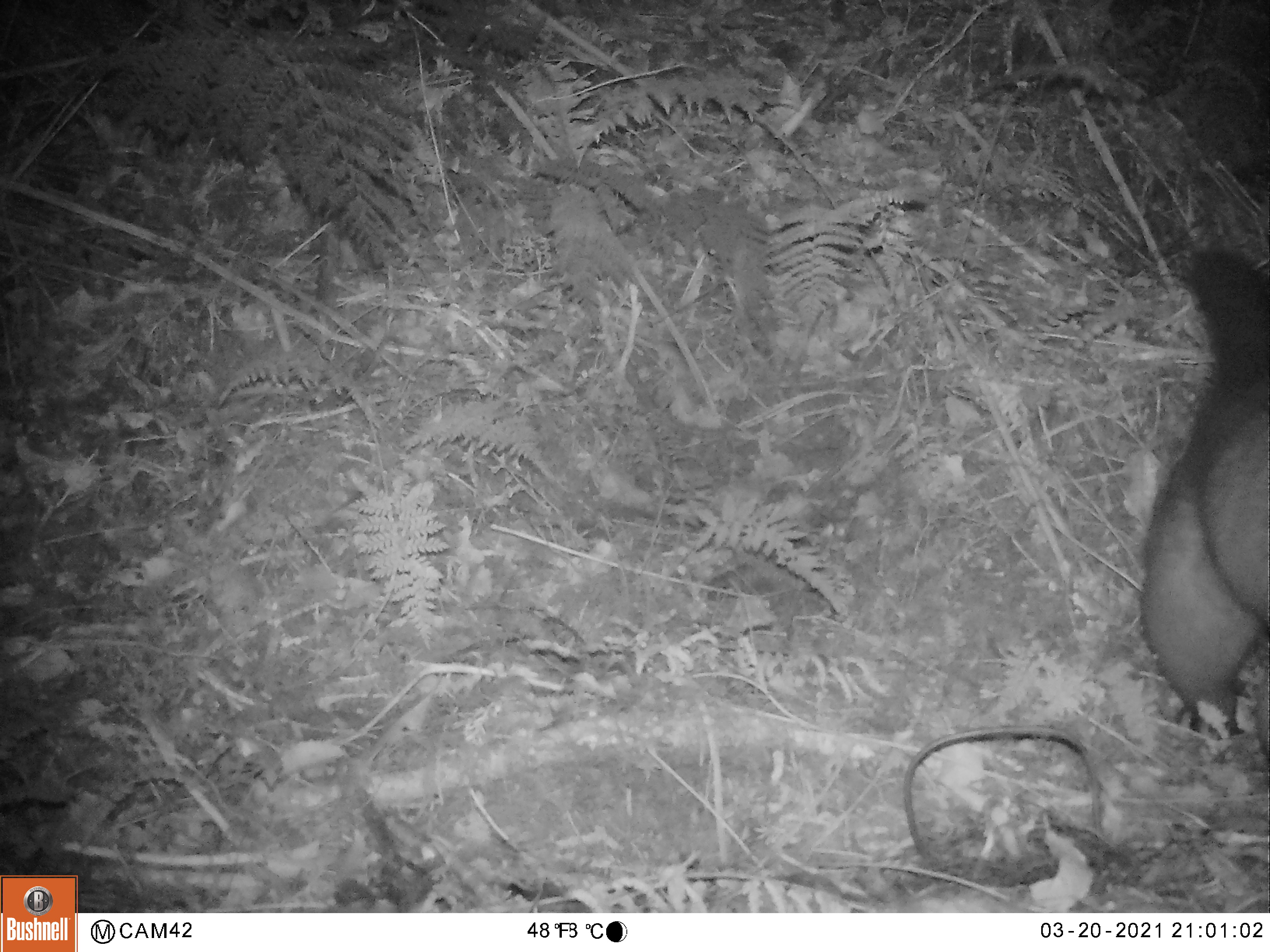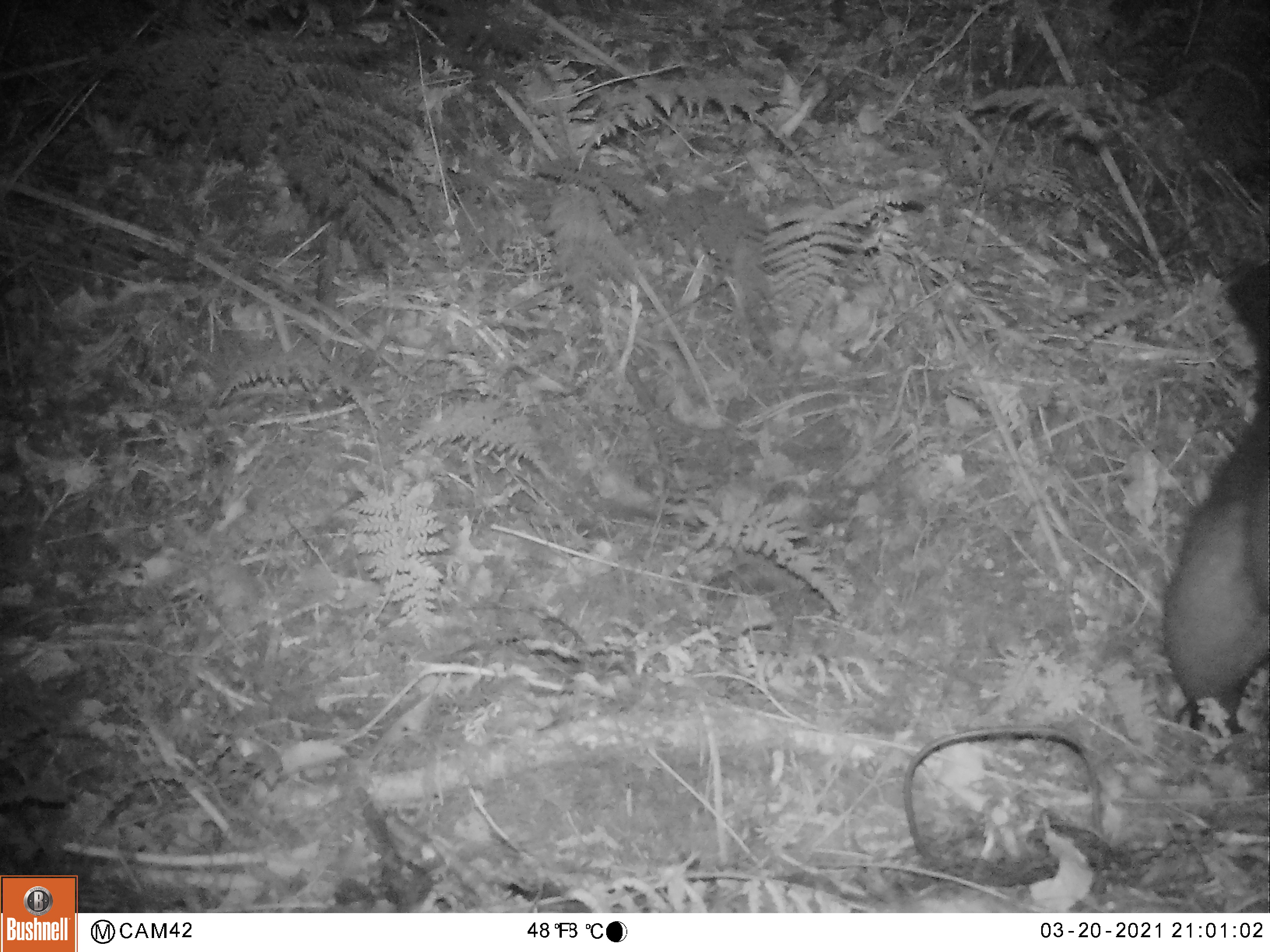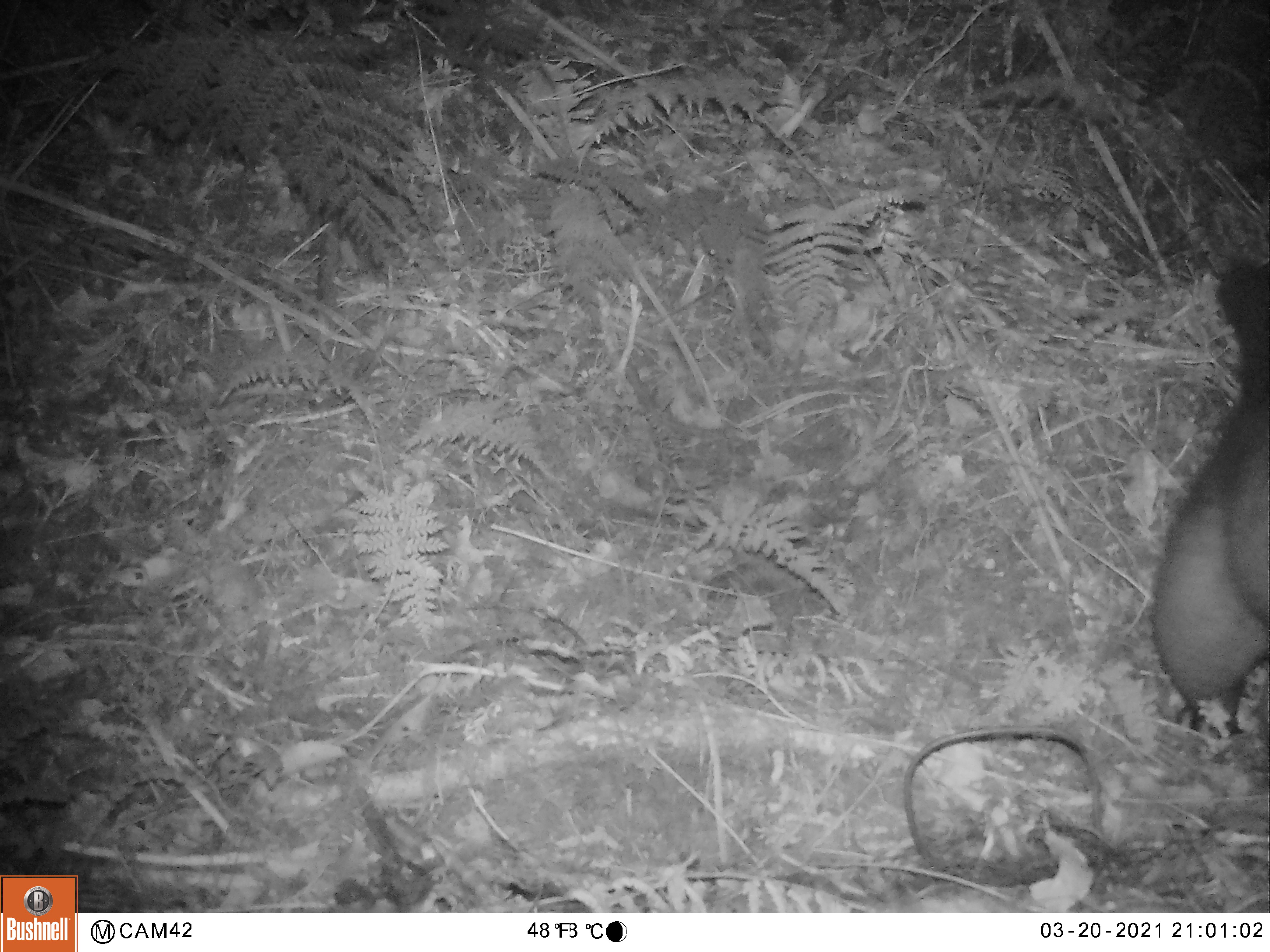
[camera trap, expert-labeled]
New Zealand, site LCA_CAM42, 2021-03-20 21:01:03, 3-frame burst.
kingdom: Animalia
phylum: Chordata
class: Mammalia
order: Diprotodontia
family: Phalangeridae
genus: Trichosurus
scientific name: Trichosurus vulpecula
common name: common brushtail possum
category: possum